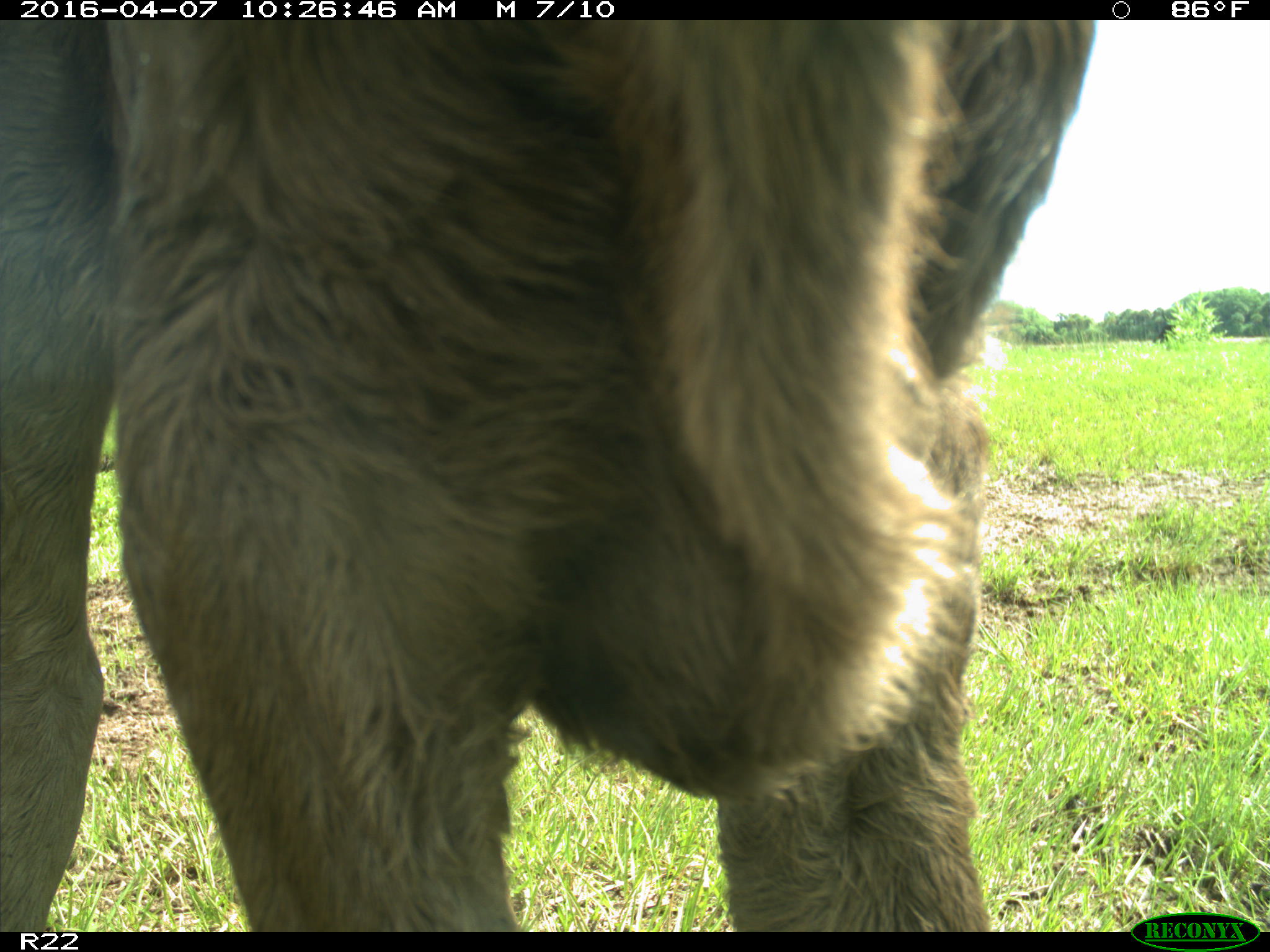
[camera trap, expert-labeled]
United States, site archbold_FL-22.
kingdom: Animalia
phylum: Chordata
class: Mammalia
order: Artiodactyla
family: Bovidae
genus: Bos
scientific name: Bos taurus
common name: domestic cow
Bos taurus (domestic cow).